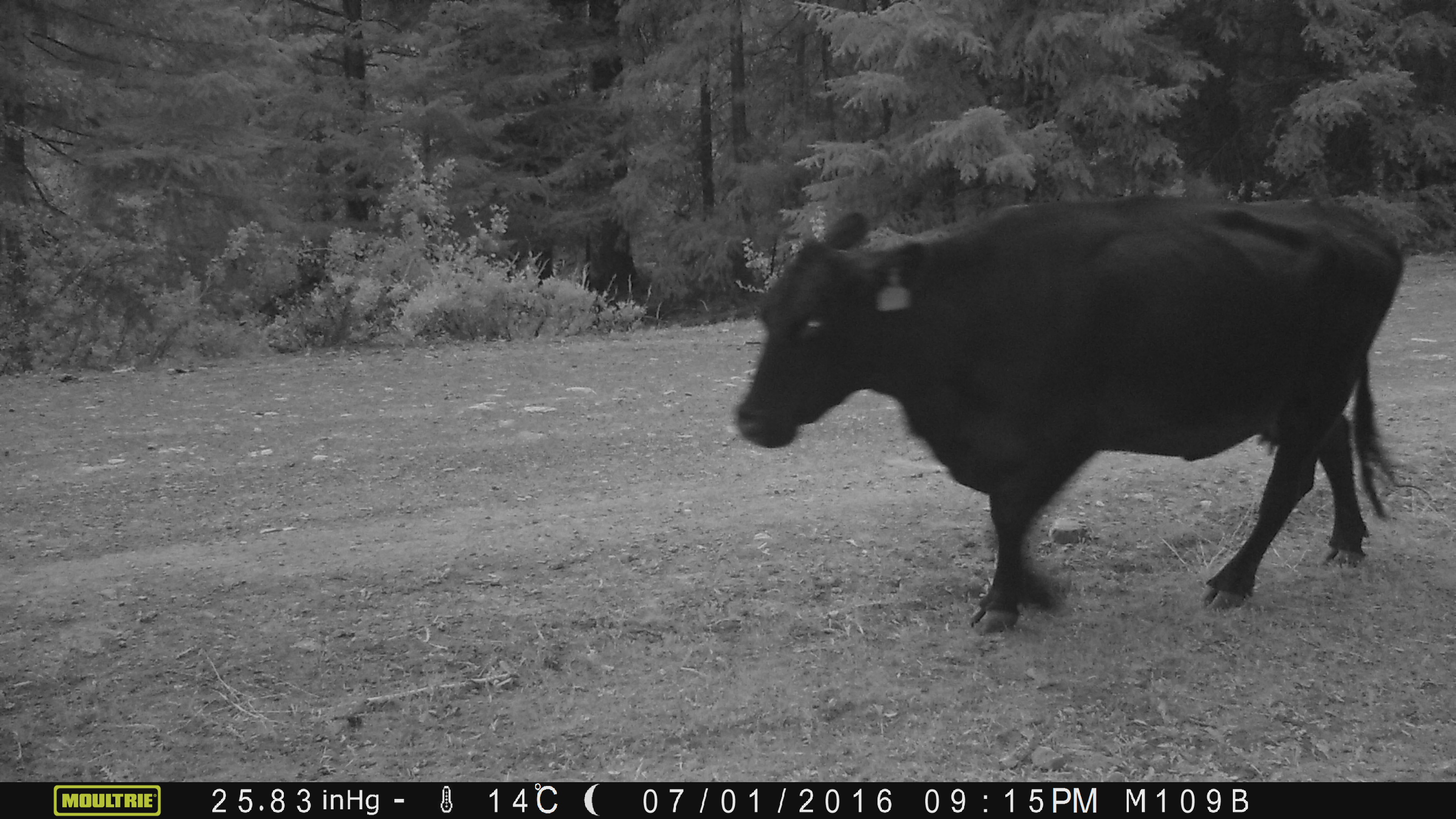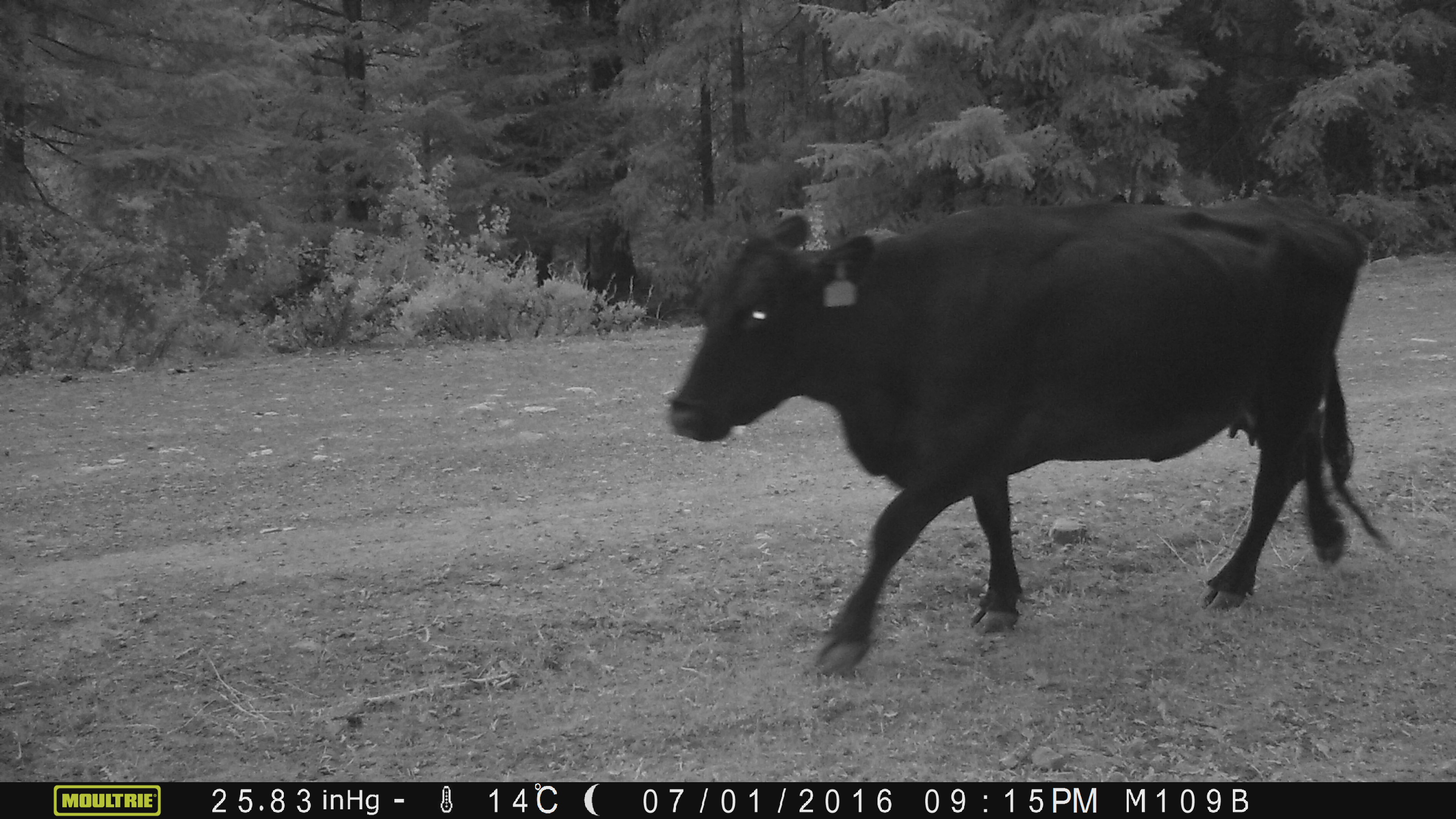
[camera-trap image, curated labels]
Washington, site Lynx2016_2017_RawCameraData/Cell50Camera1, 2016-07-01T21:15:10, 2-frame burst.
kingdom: Animalia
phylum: Chordata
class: Mammalia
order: Artiodactyla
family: Bovidae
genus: Bos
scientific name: Bos taurus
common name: domestic cattle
Domestic cattle (Bos taurus). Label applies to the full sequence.